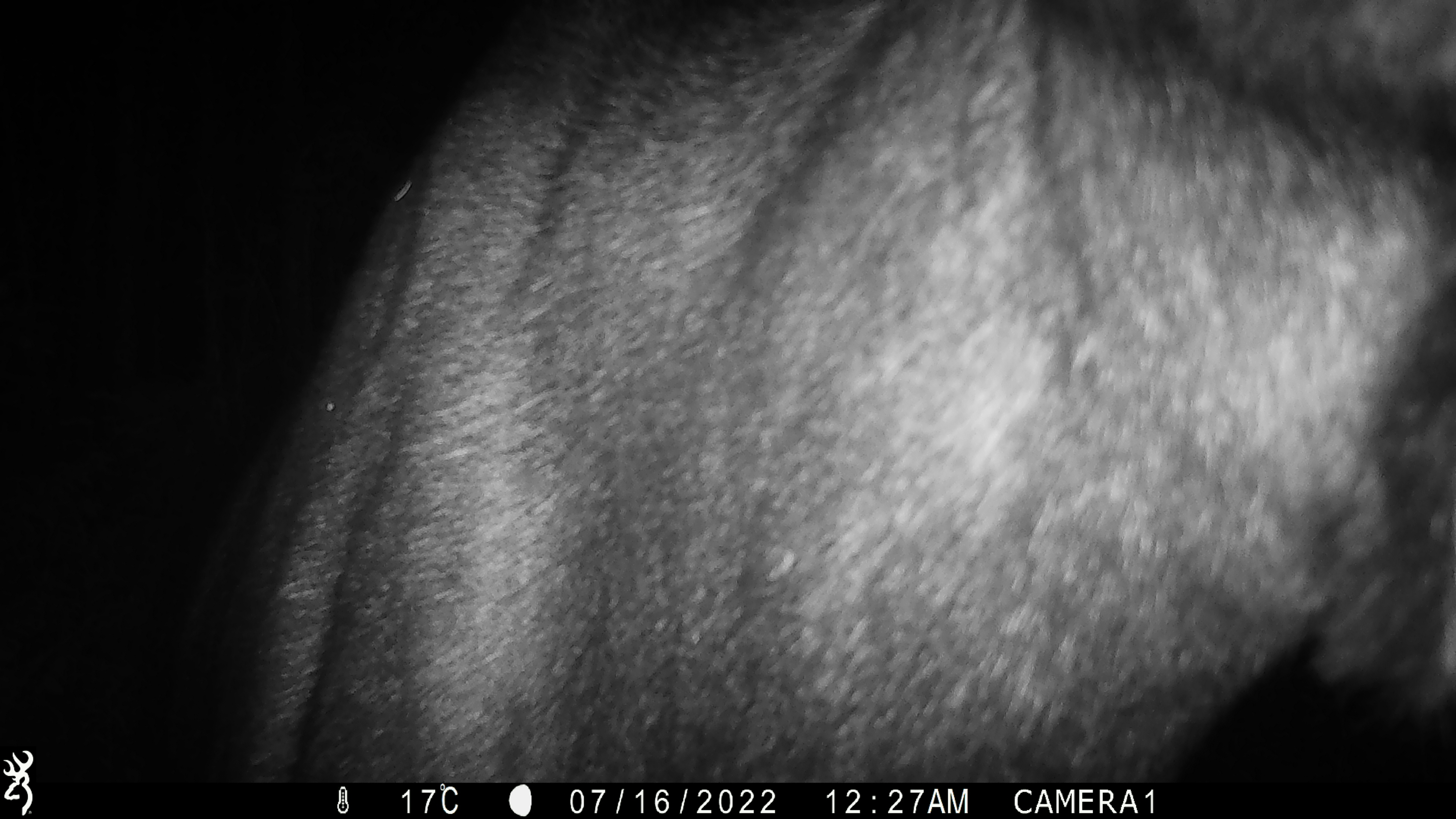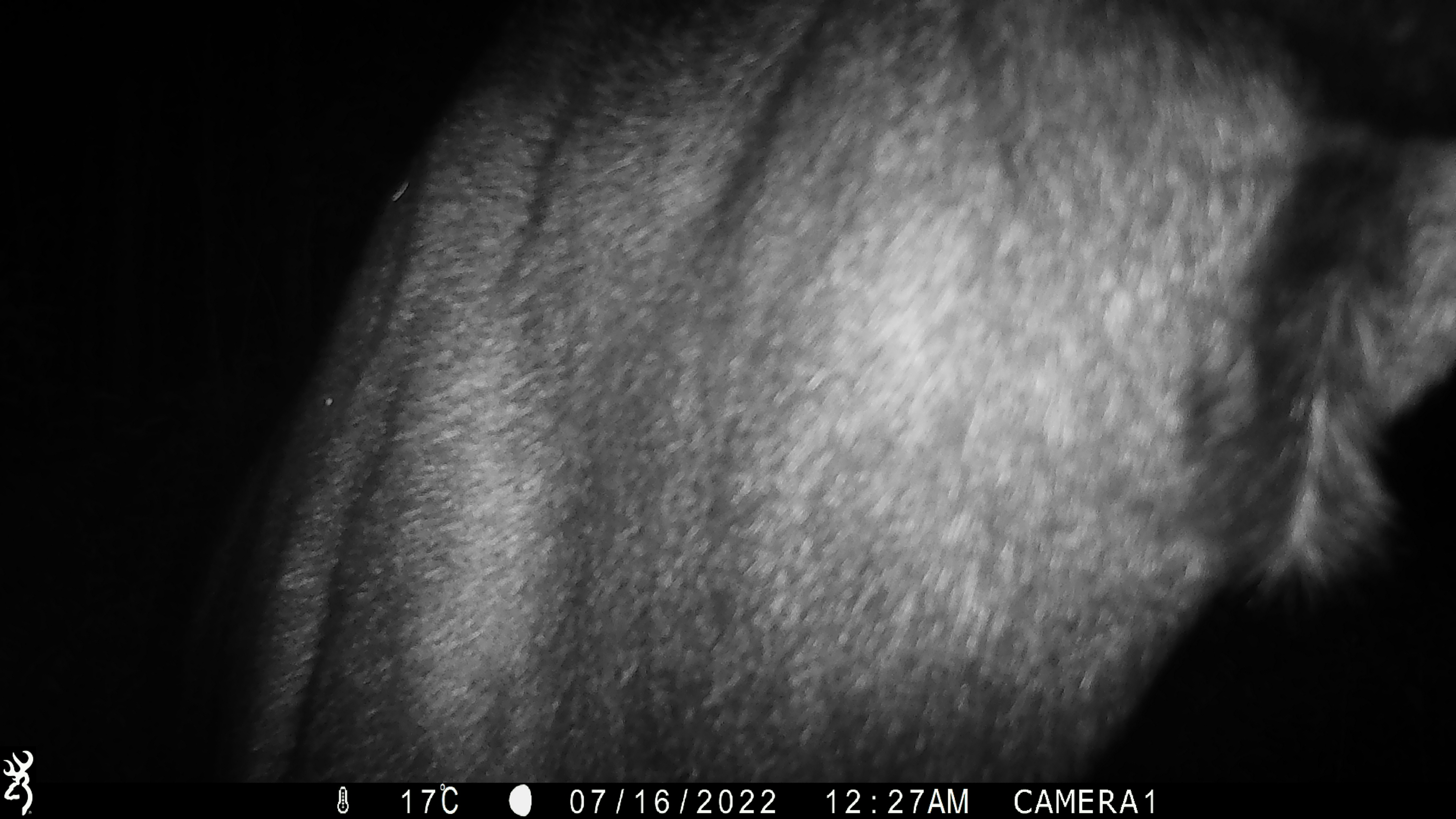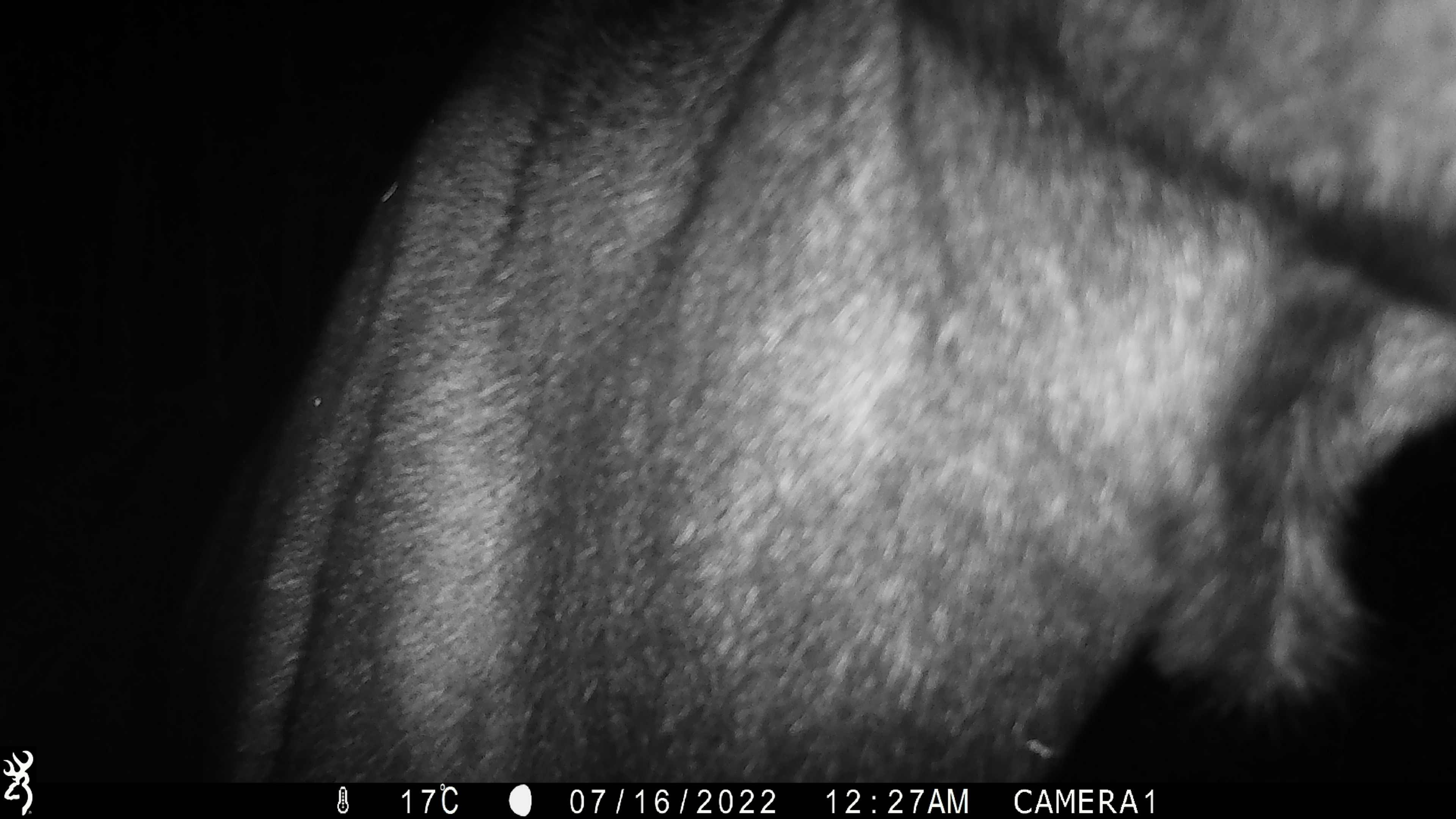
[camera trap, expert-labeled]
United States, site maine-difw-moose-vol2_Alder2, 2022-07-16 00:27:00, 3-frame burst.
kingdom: Animalia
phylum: Chordata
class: Mammalia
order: Artiodactyla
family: Cervidae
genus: Alces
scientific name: Alces alces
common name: moose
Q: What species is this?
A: Moose (Alces alces).